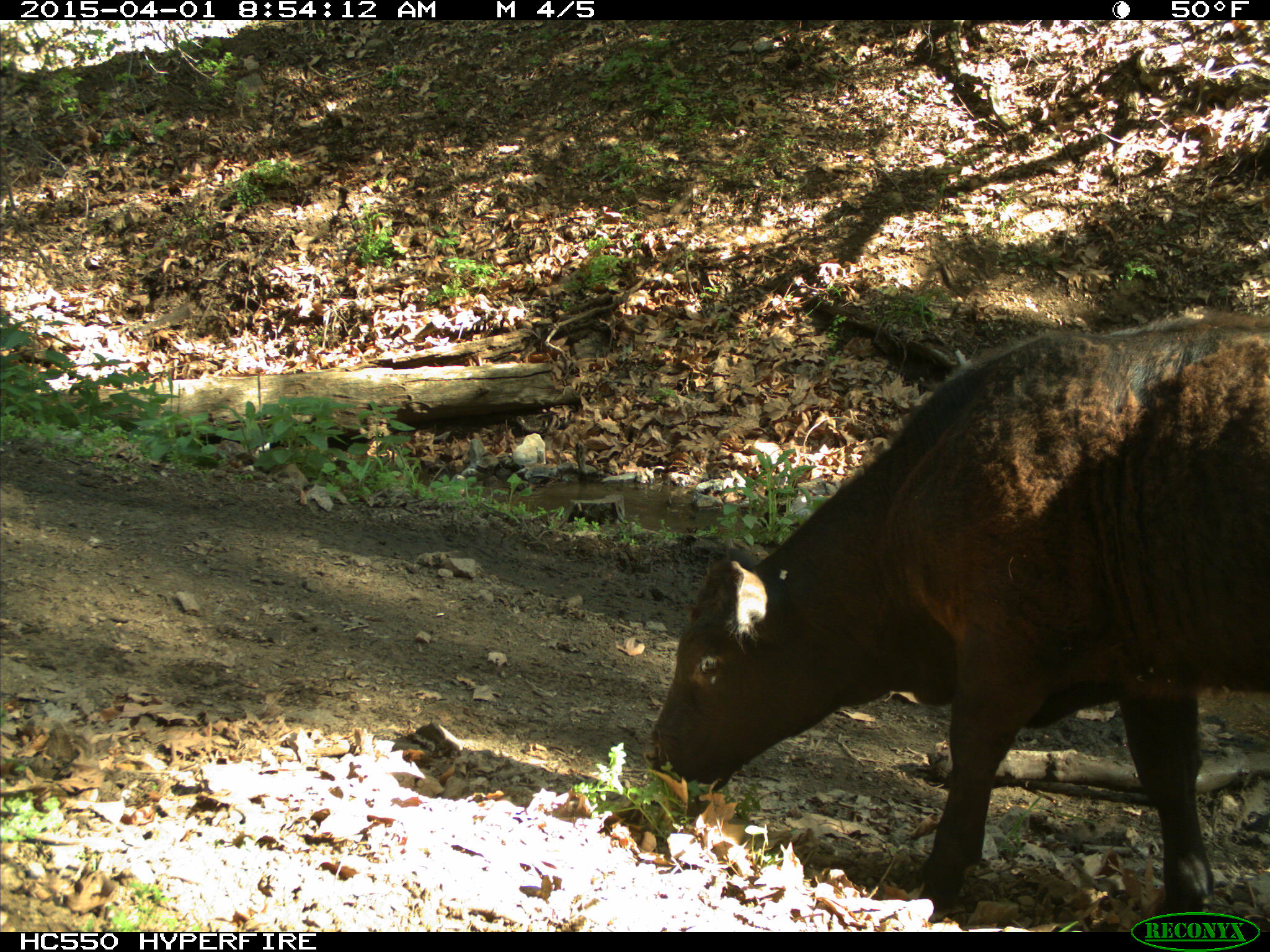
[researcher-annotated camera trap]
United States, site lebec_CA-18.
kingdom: Animalia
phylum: Chordata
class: Mammalia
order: Artiodactyla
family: Bovidae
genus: Bos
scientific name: Bos taurus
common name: domestic cow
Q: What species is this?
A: Bos taurus (domestic cow).